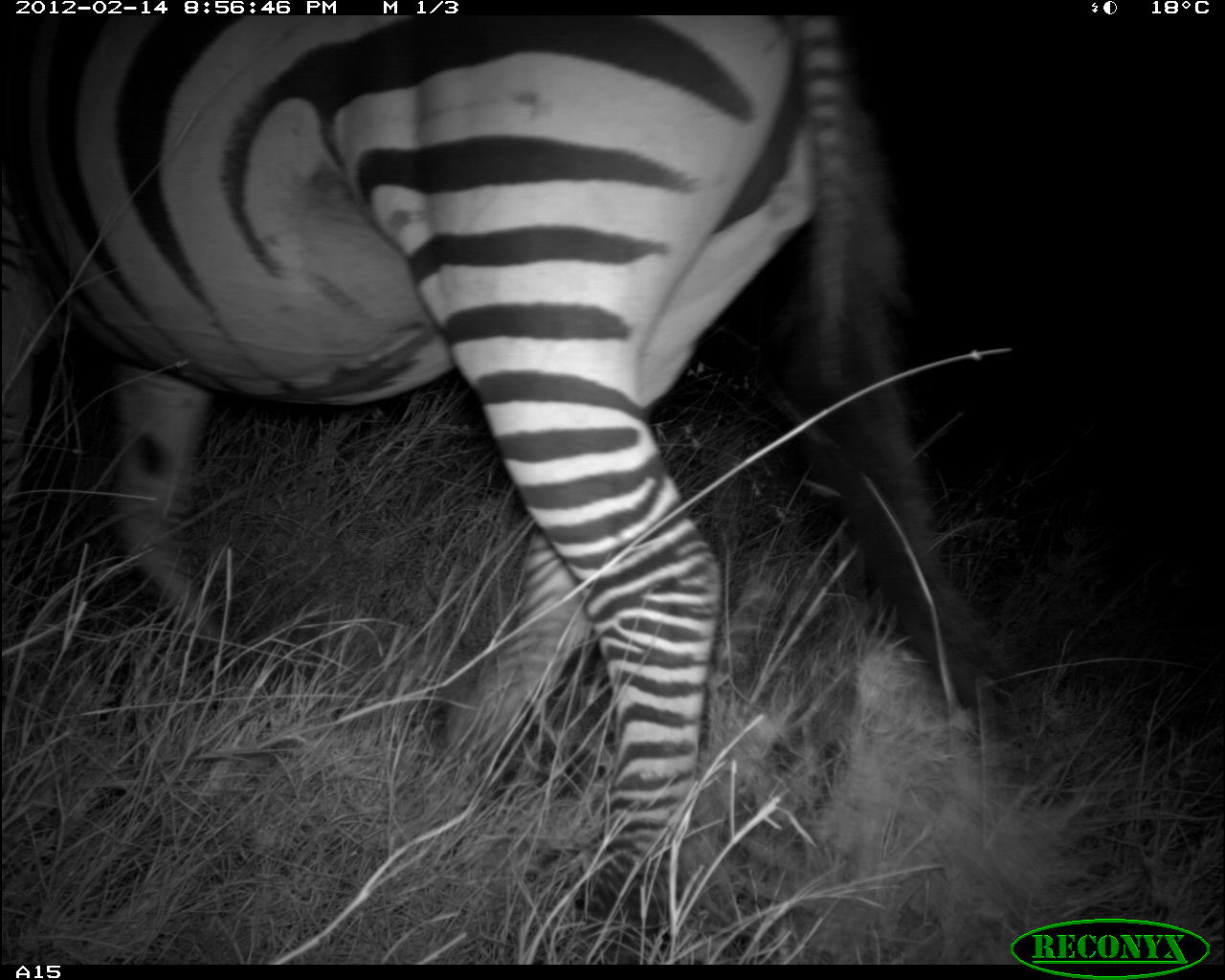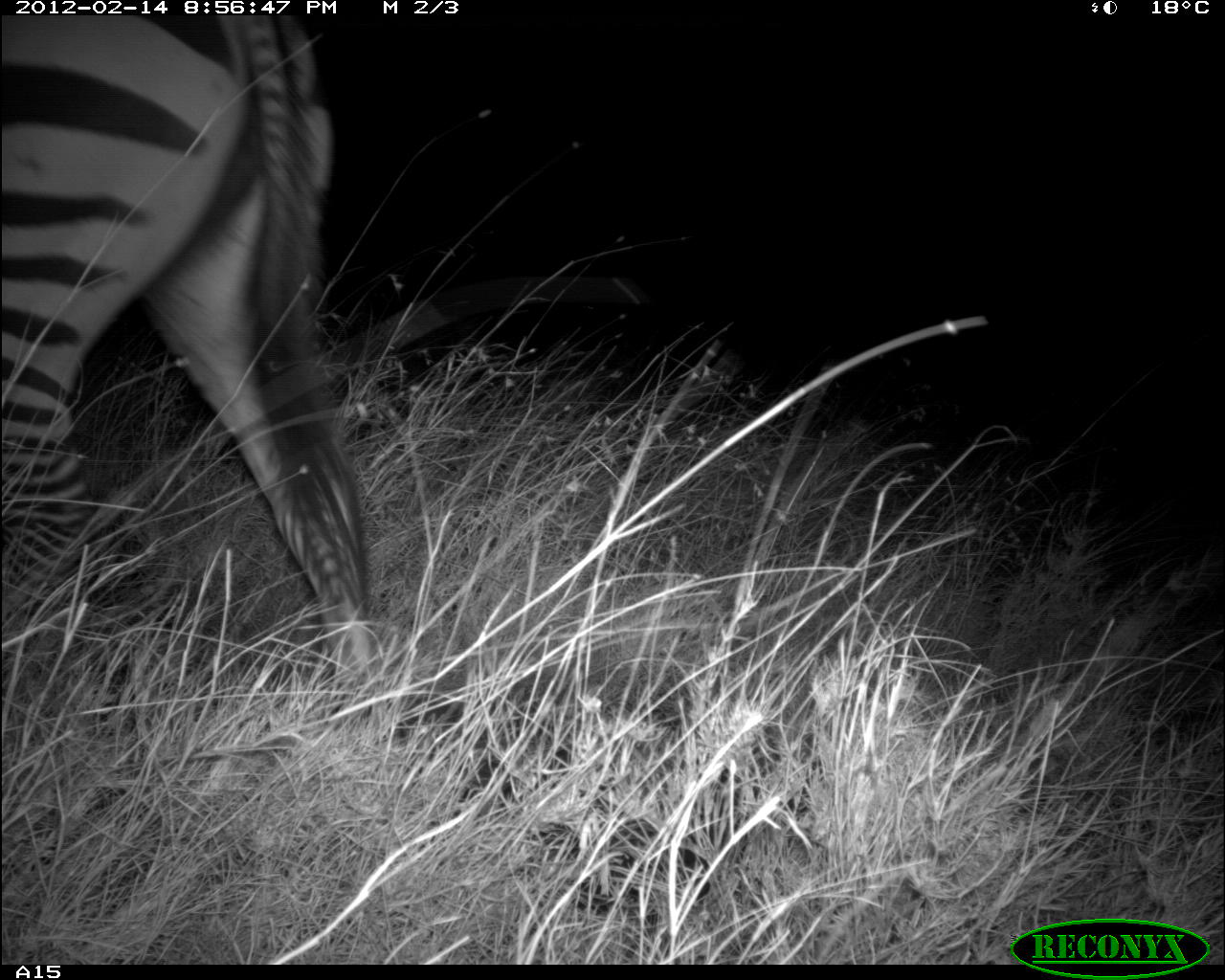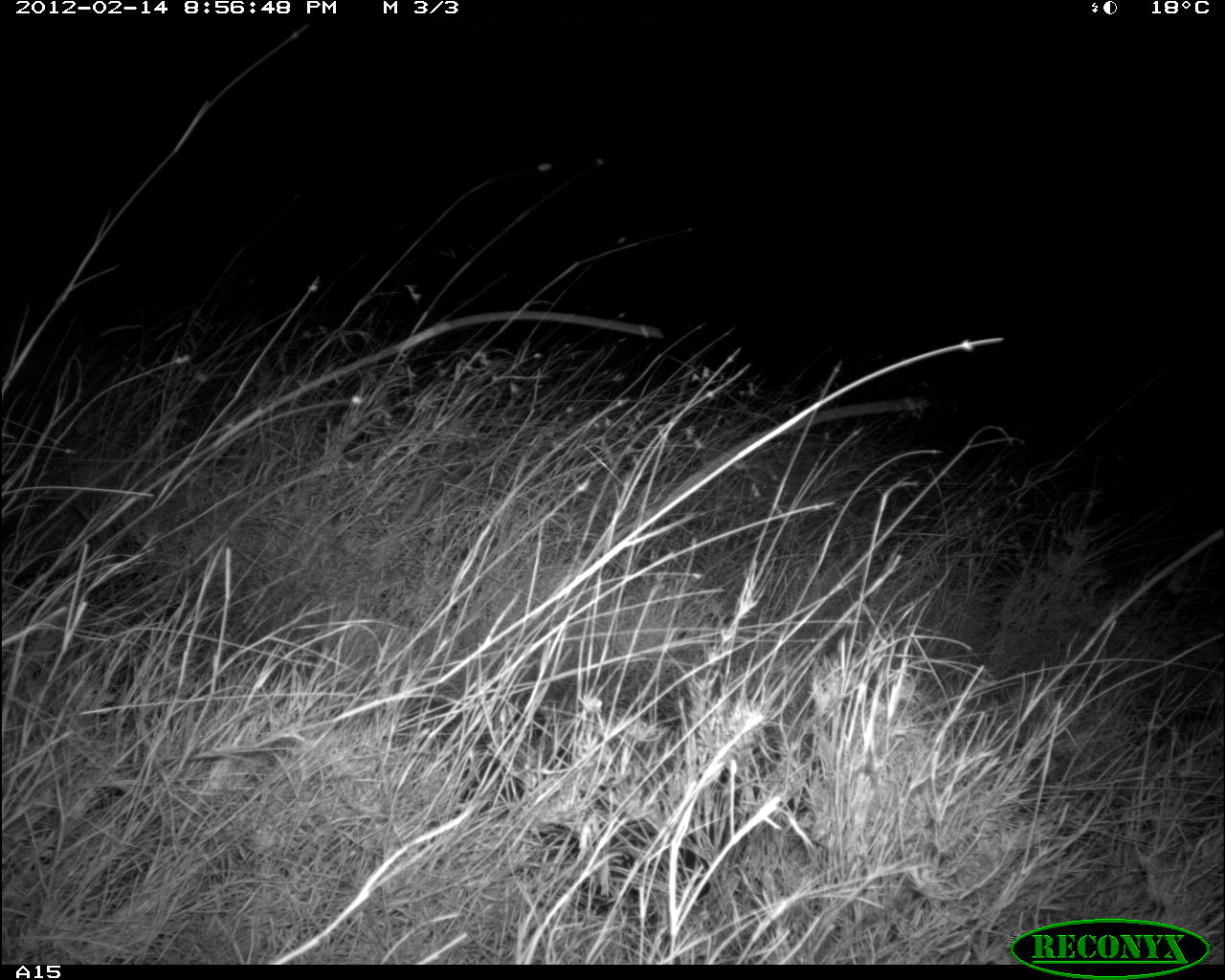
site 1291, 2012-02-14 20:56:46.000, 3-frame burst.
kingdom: Animalia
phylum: Chordata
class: Mammalia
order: Perissodactyla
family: Equidae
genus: Equus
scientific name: Equus quagga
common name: plains zebra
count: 1